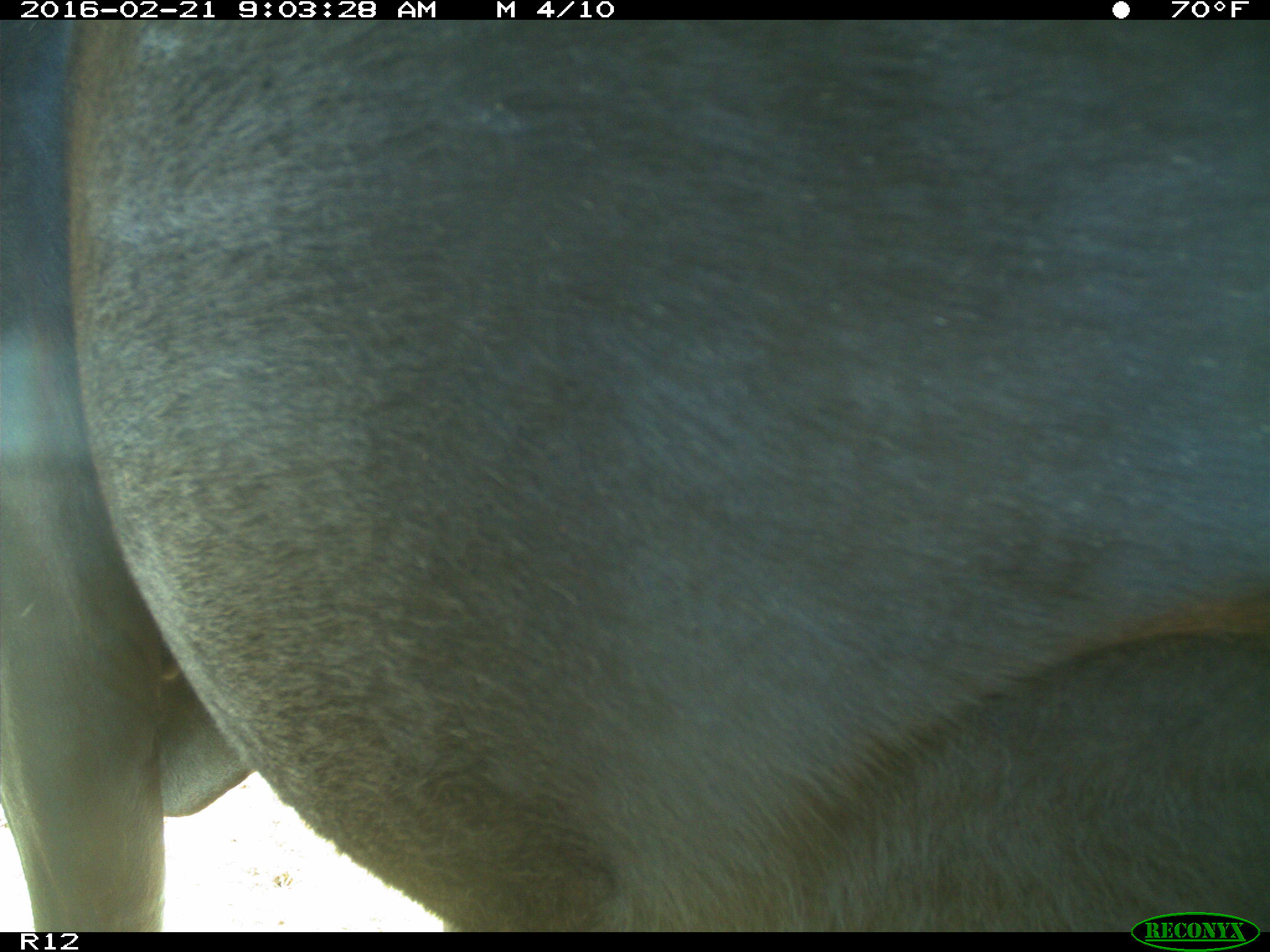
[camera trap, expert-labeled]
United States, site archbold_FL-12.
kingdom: Animalia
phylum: Chordata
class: Mammalia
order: Artiodactyla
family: Bovidae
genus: Bos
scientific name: Bos taurus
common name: domestic cow